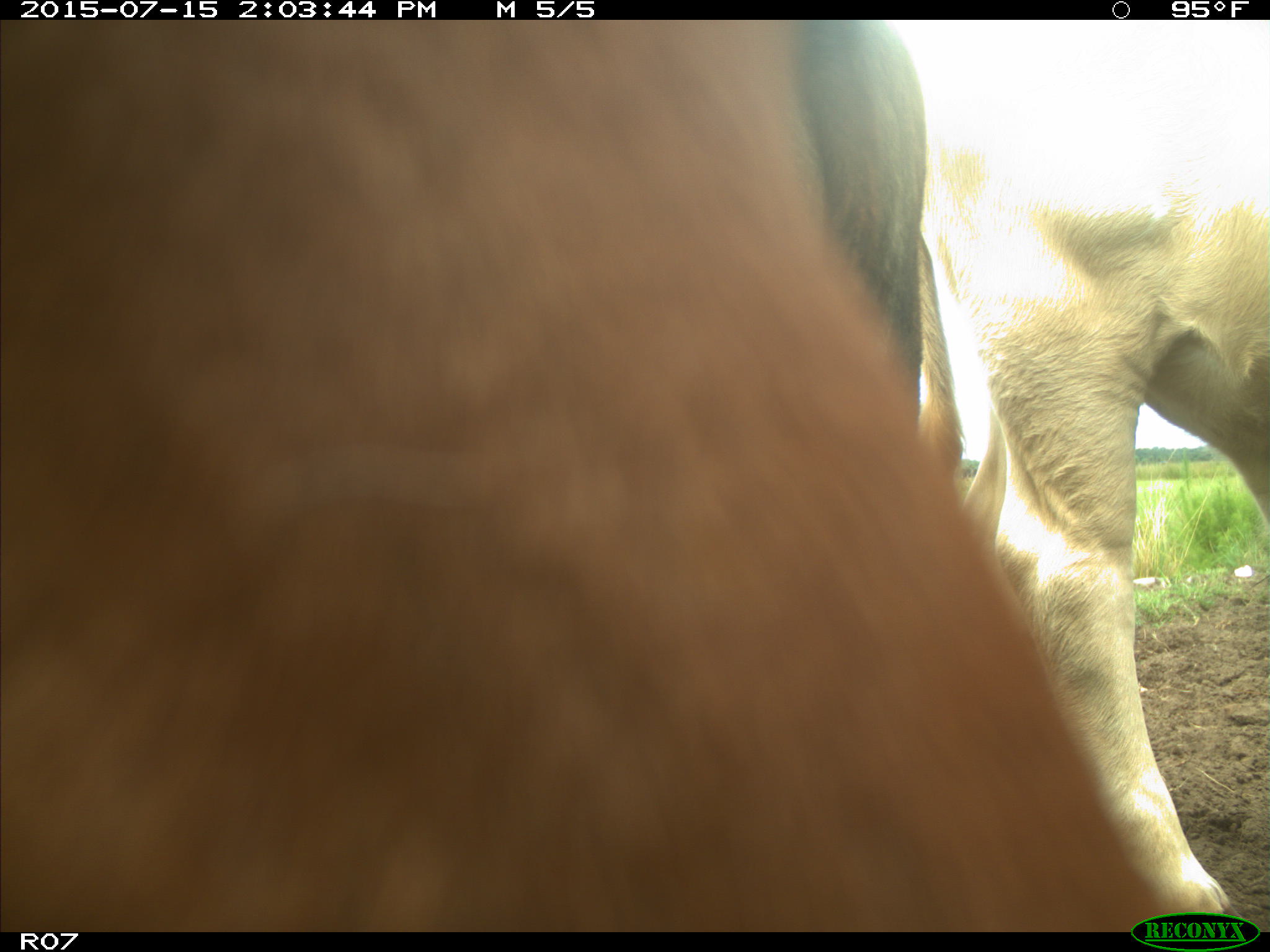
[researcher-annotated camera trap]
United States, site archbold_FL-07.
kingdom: Animalia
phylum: Chordata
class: Mammalia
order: Artiodactyla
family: Bovidae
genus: Bos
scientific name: Bos taurus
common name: domestic cow